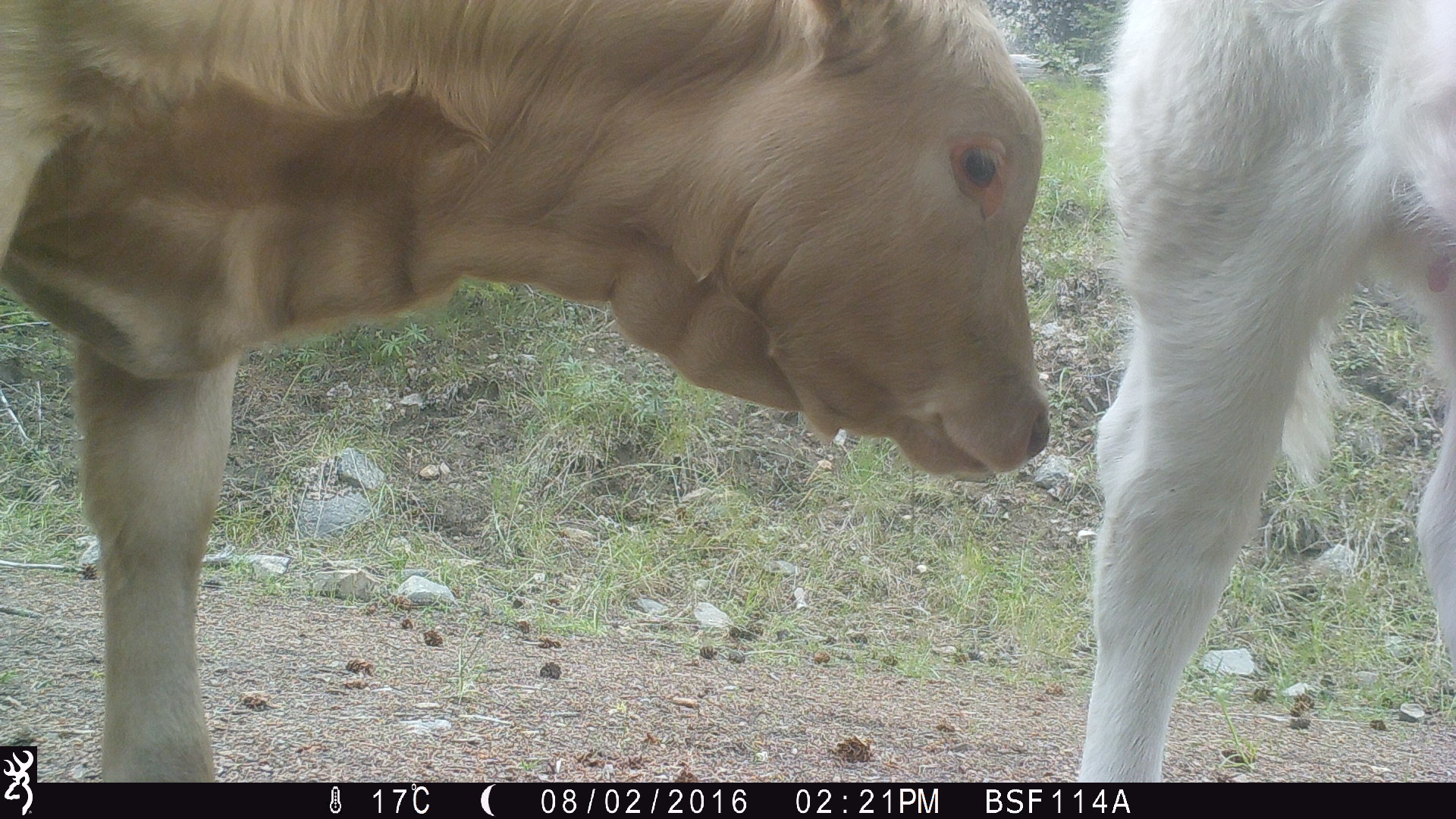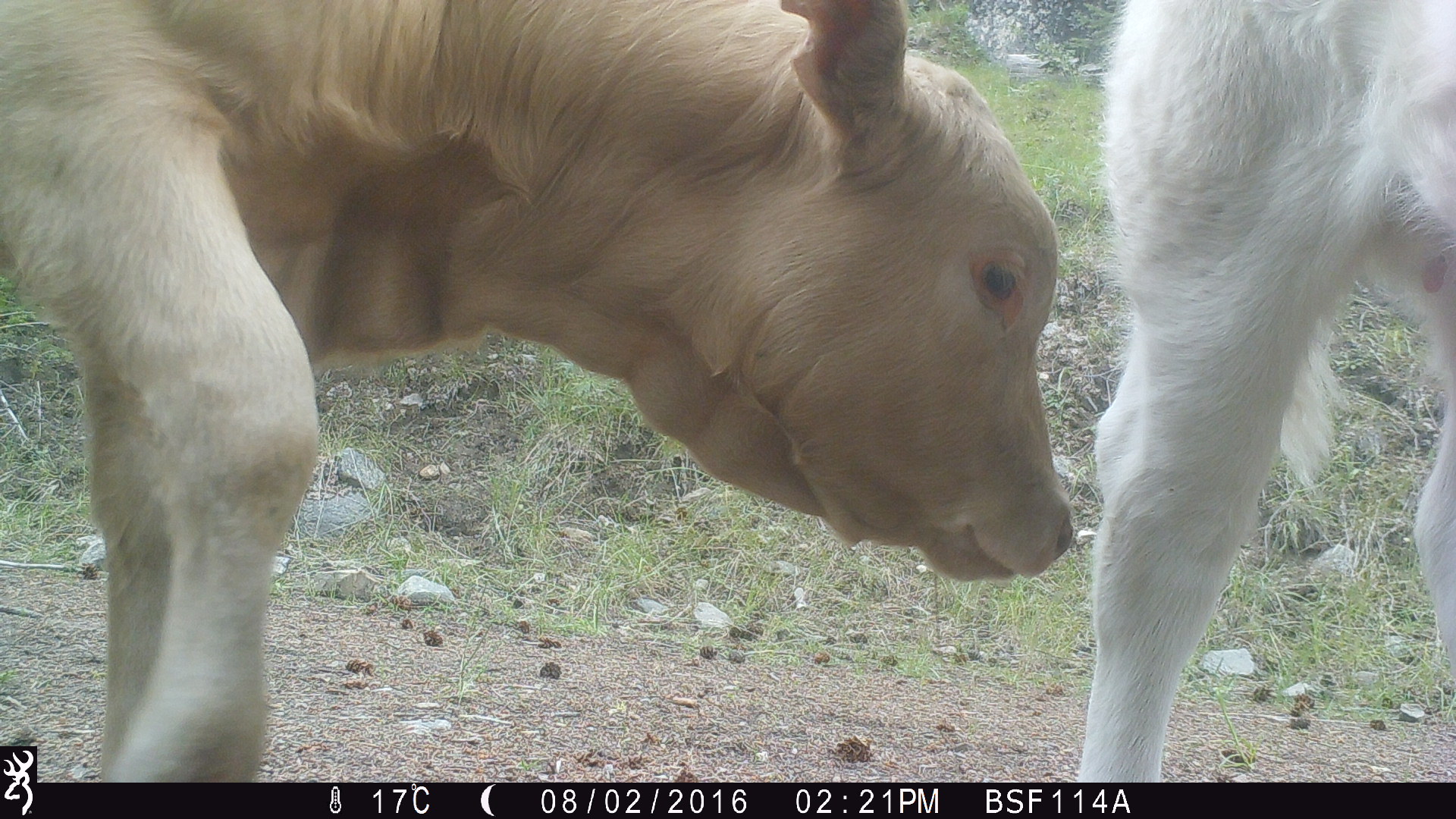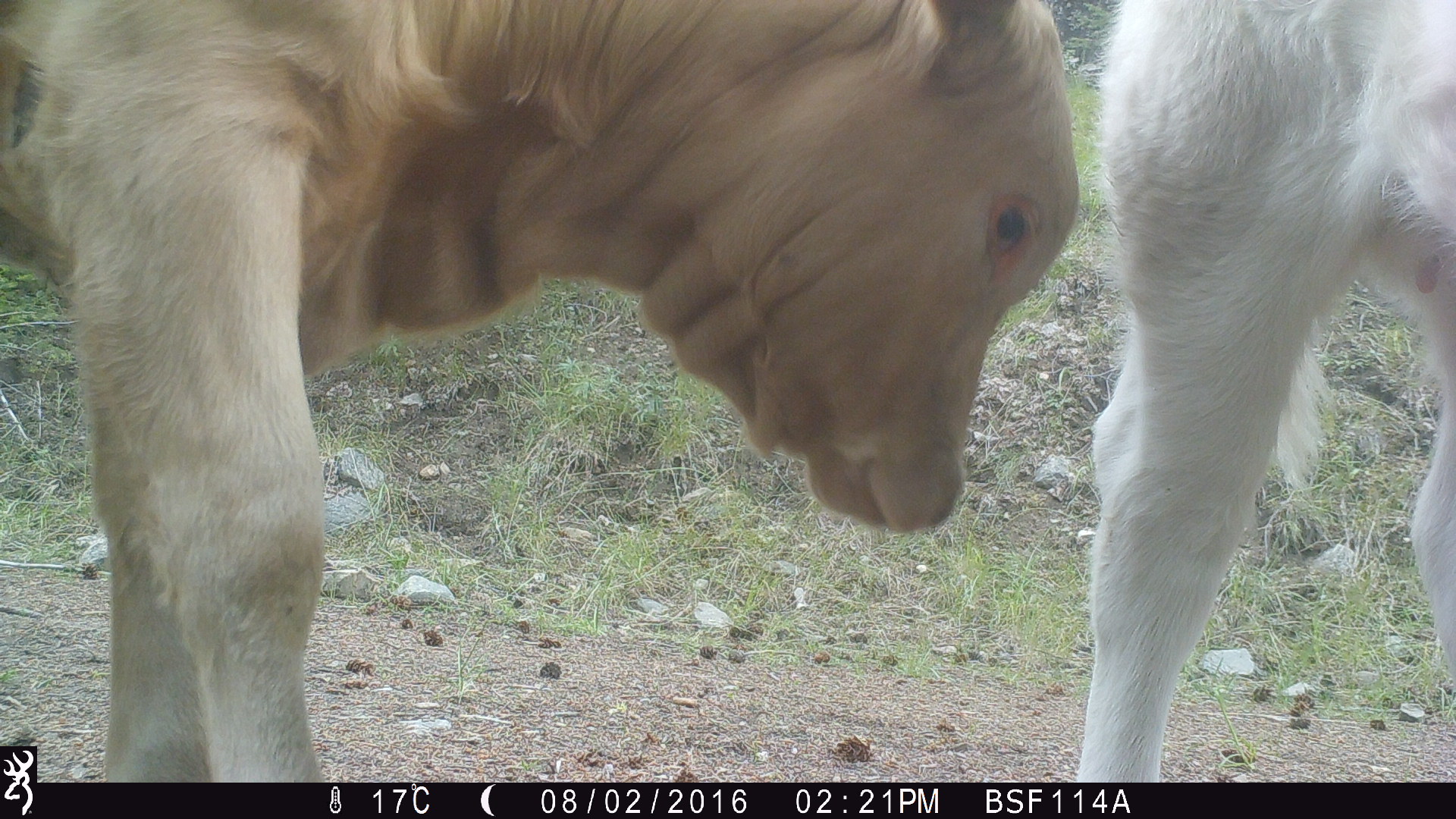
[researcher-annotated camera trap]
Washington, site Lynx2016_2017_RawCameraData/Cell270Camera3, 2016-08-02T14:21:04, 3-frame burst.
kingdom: Animalia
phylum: Chordata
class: Mammalia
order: Artiodactyla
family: Bovidae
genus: Bos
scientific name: Bos taurus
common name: domestic cattle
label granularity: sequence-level